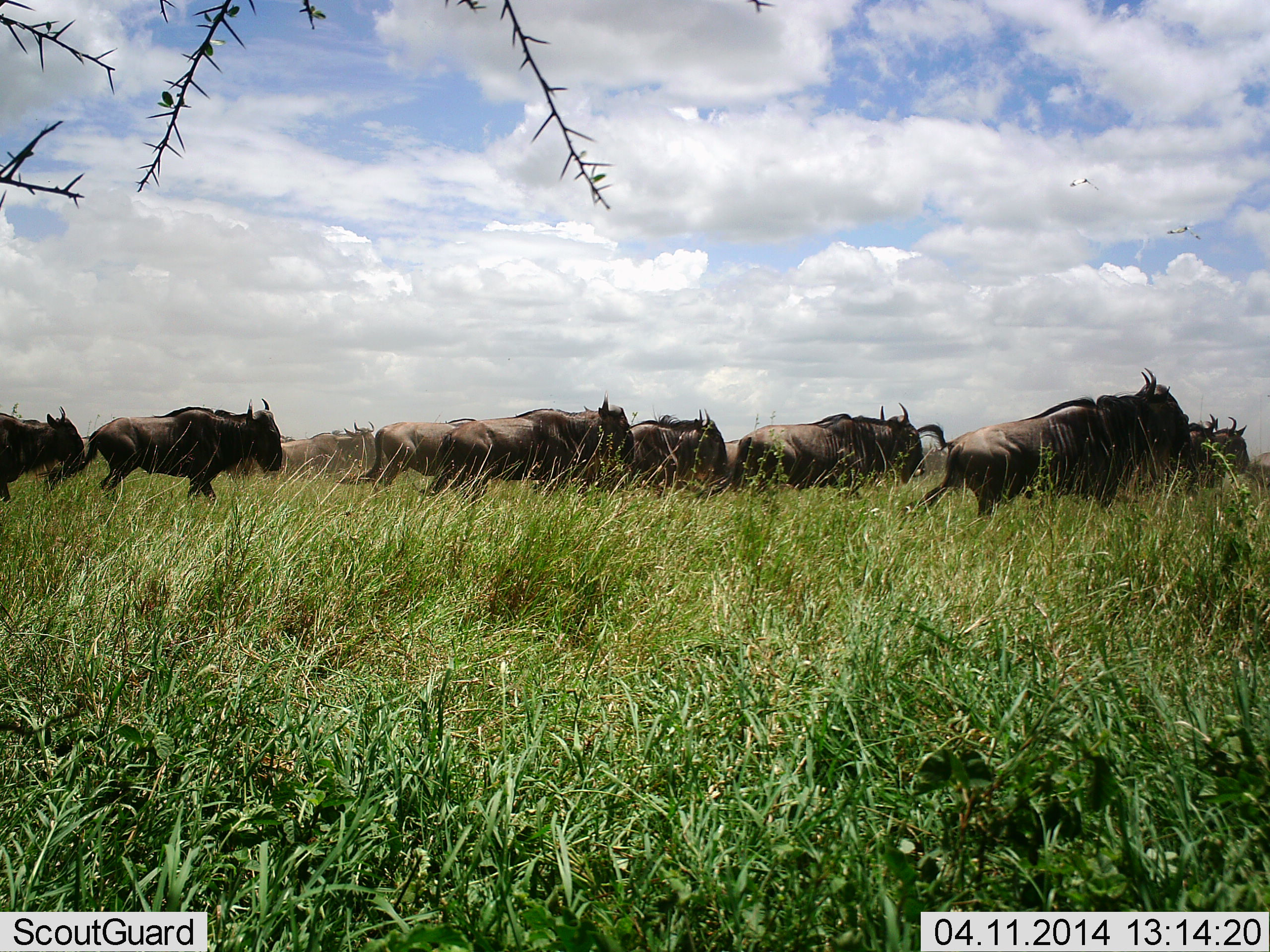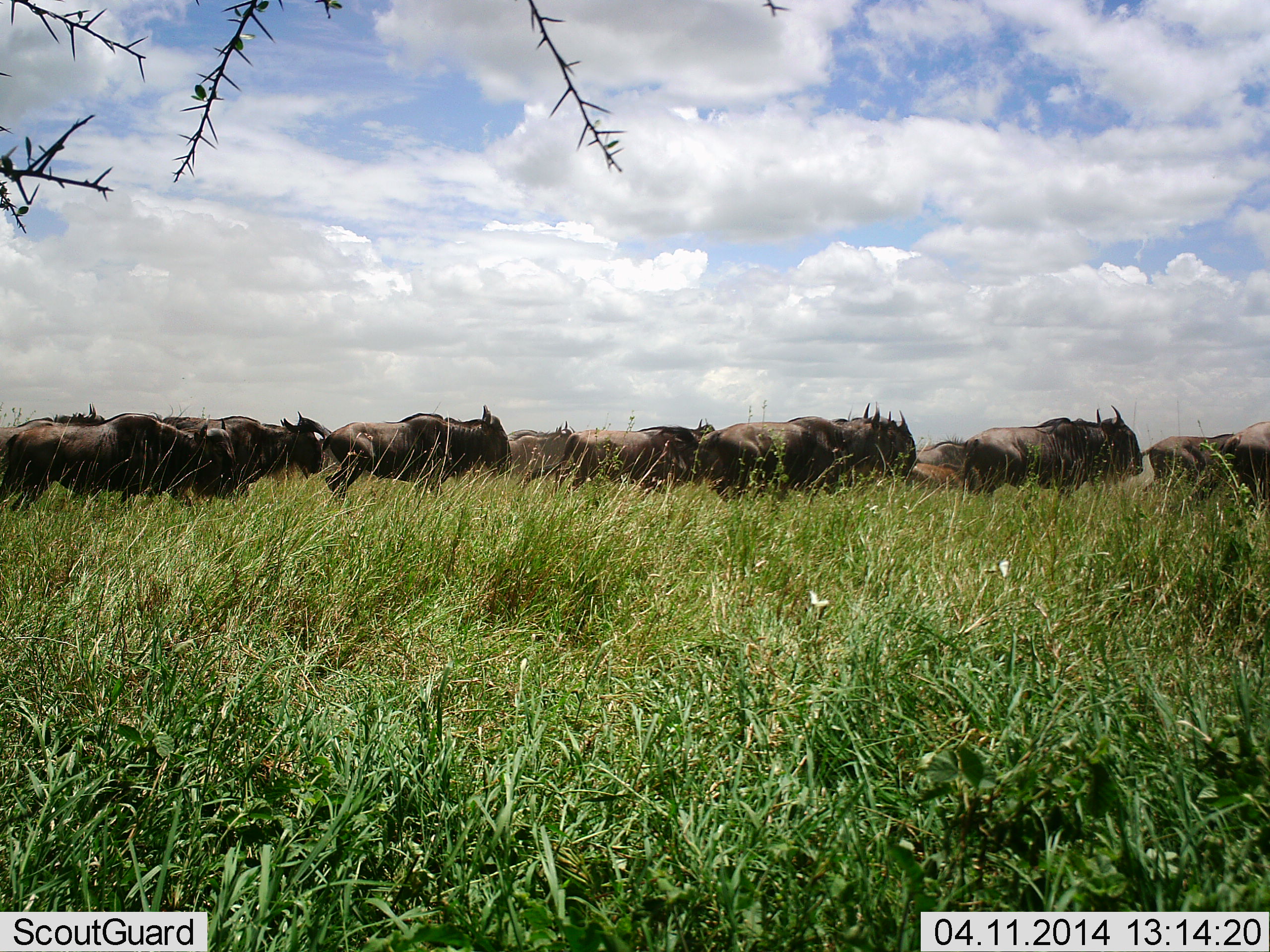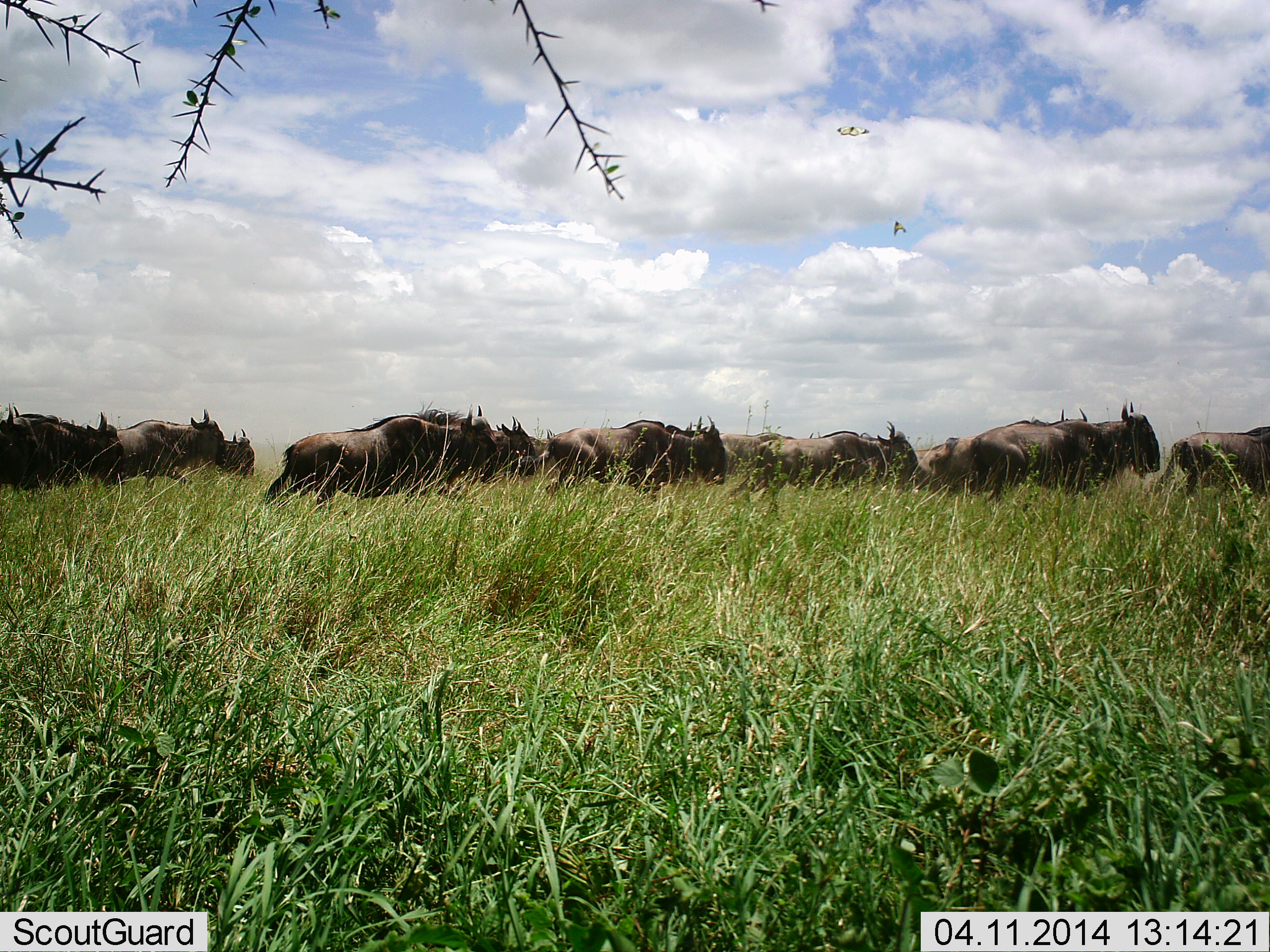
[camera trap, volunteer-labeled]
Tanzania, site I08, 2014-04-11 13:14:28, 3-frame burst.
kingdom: Animalia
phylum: Chordata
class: Mammalia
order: Artiodactyla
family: Bovidae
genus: Connochaetes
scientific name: Connochaetes taurinus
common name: blue wildebeest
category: wildebeest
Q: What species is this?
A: Wildebeest (blue wildebeest) (Connochaetes taurinus).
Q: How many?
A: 11-50.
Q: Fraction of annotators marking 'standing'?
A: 0%.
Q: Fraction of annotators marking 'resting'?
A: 0%.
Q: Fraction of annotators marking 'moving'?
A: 100%.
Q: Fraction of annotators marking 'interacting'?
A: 0%.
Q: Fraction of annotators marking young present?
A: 8%.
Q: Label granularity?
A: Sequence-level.